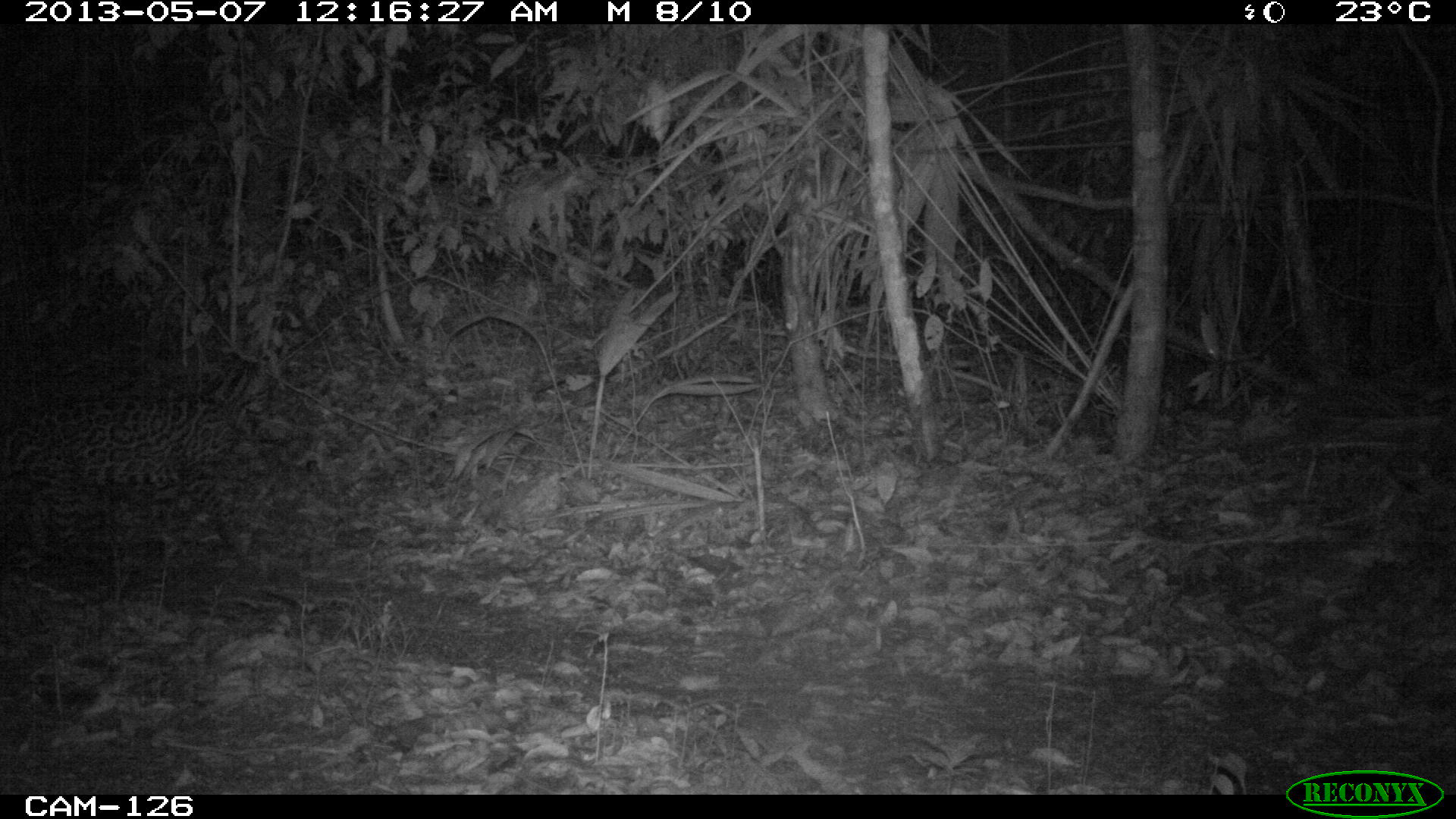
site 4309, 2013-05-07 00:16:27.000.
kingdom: Animalia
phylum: Chordata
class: Mammalia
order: Carnivora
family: Felidae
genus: Leopardus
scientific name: Leopardus pardalis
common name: ocelot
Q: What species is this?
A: Leopardus pardalis (ocelot).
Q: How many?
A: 1.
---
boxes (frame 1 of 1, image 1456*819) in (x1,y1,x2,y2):
leopardus pardalis: (5,346,273,594)